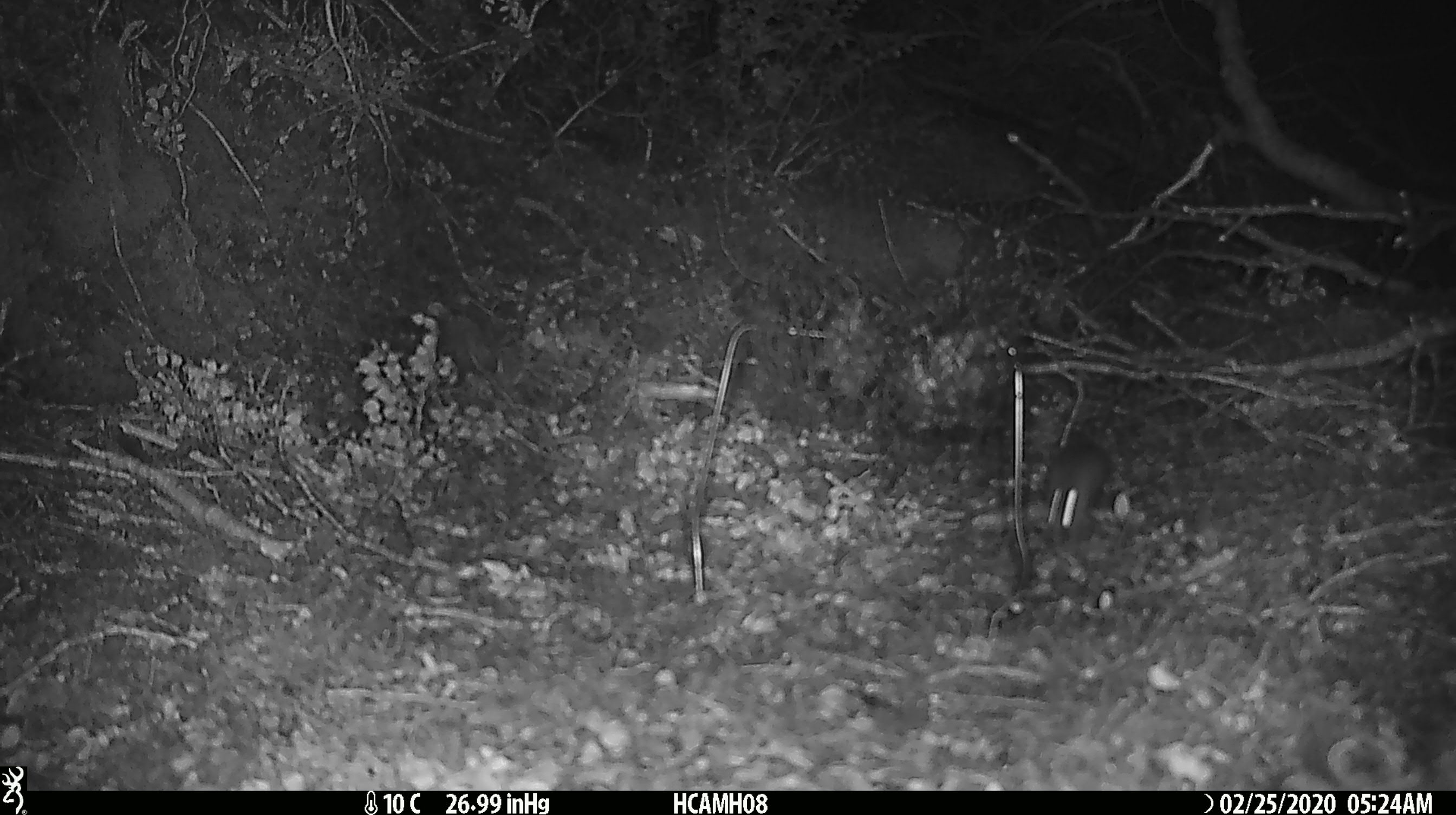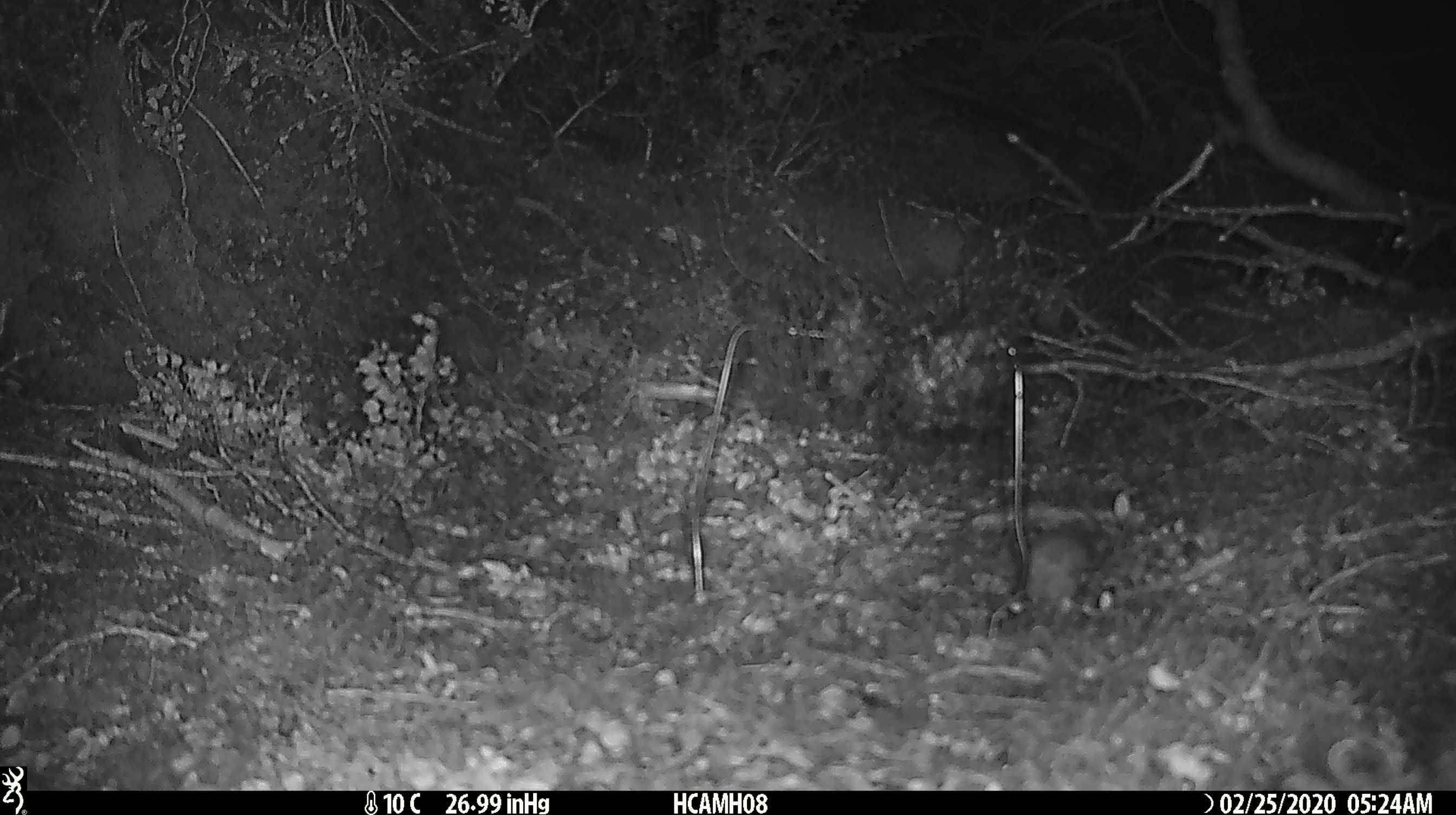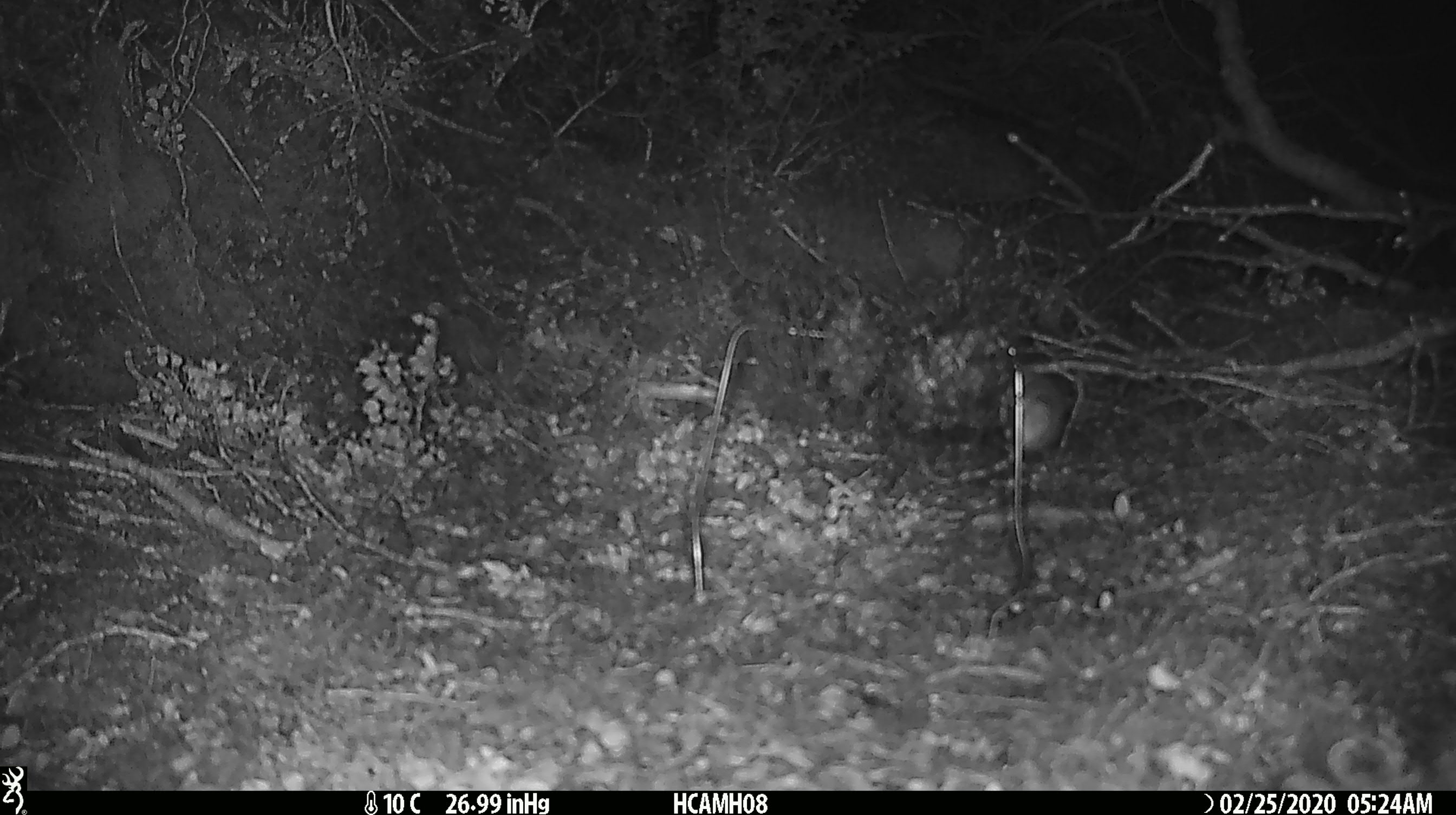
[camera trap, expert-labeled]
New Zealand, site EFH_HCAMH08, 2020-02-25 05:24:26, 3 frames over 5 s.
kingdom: Animalia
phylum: Chordata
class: Mammalia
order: Rodentia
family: Muridae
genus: Mus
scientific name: Mus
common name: mouse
Mouse (Mus).